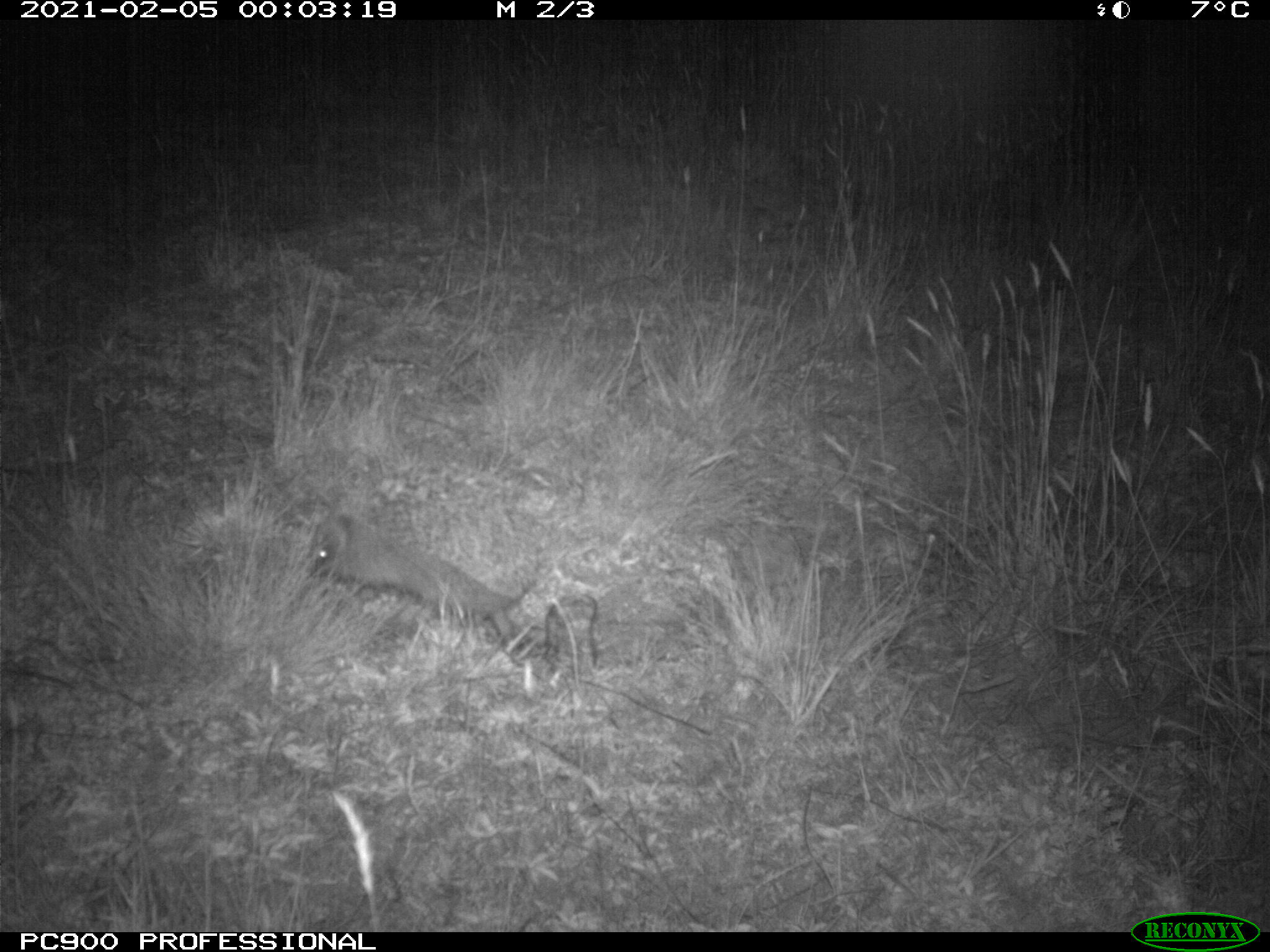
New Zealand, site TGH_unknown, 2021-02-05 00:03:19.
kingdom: Animalia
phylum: Chordata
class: Mammalia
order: Eulipotyphla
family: Erinaceidae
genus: Erinaceus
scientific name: Erinaceus europaeus europaeus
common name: european hedgehog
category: hedgehog